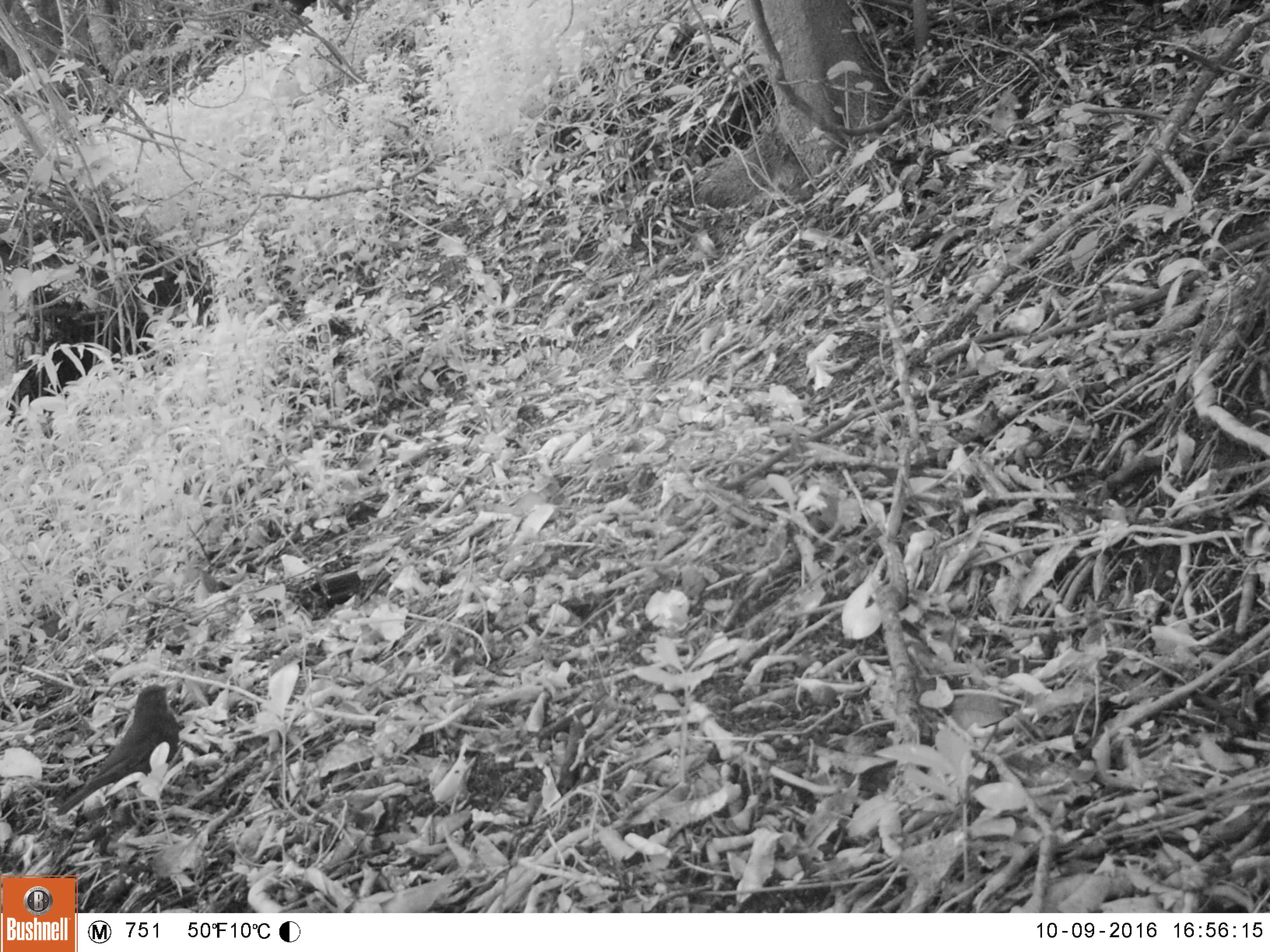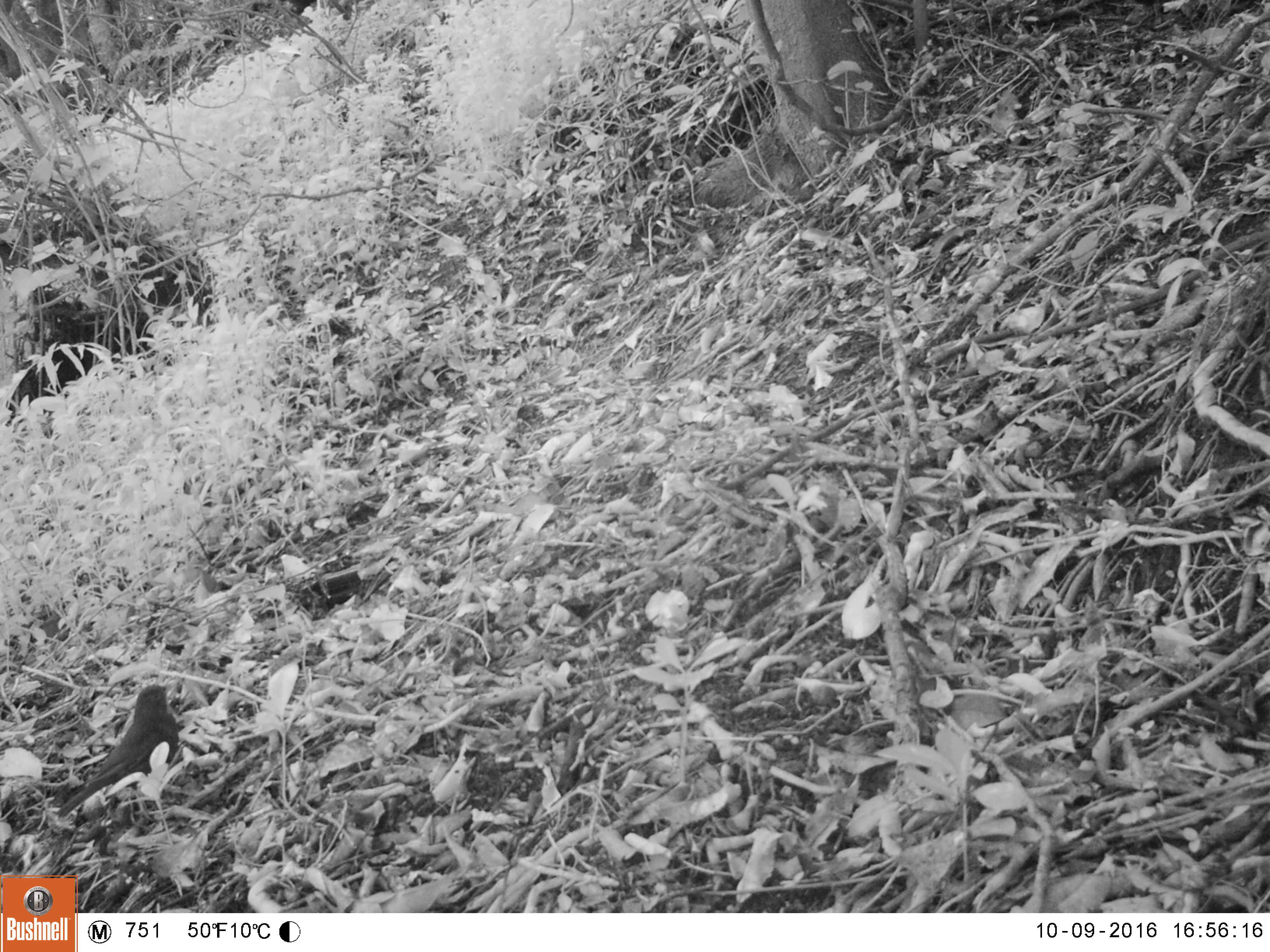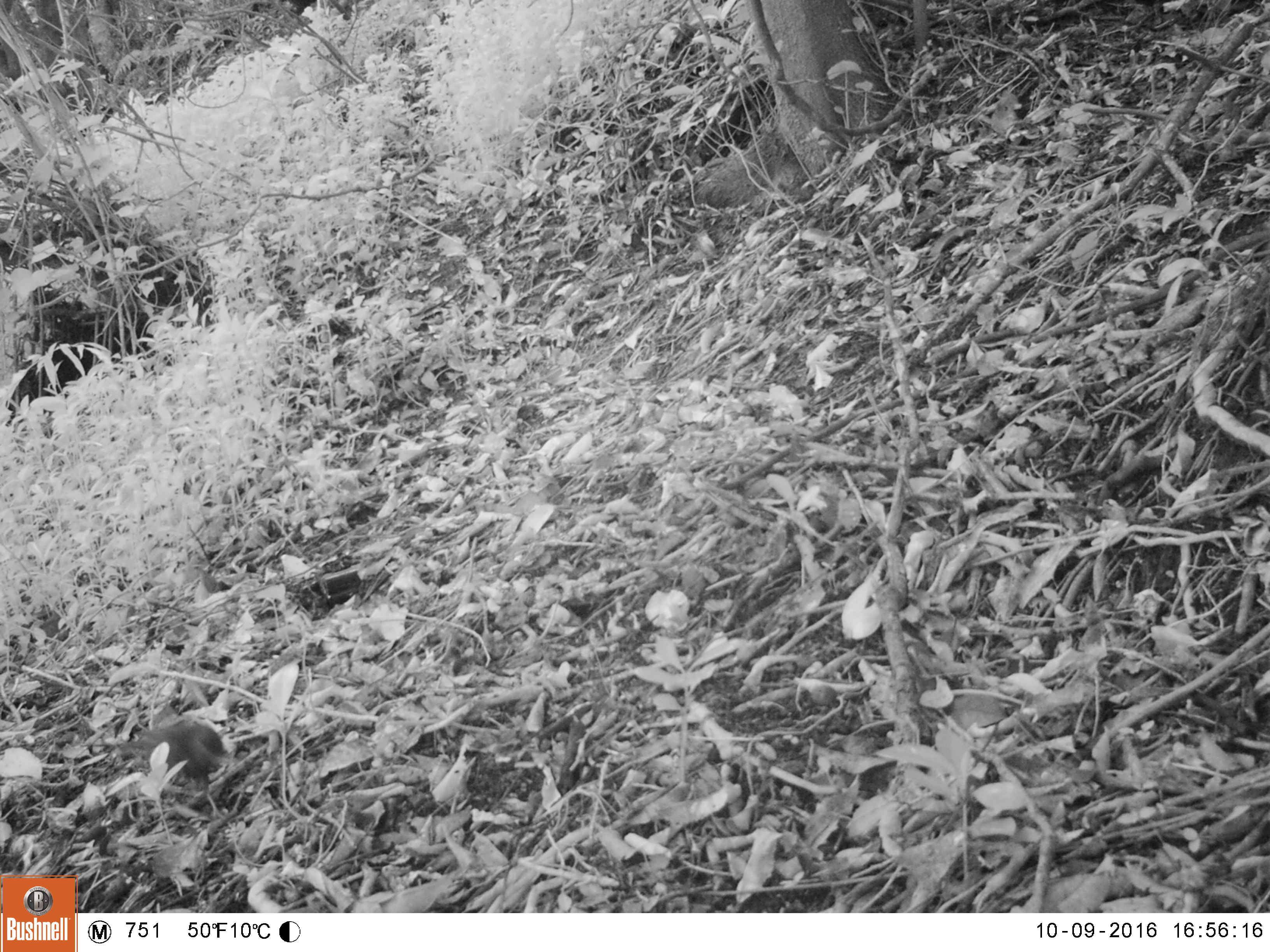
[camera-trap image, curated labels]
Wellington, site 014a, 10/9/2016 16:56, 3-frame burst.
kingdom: Animalia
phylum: Chordata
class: Aves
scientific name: Aves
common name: bird